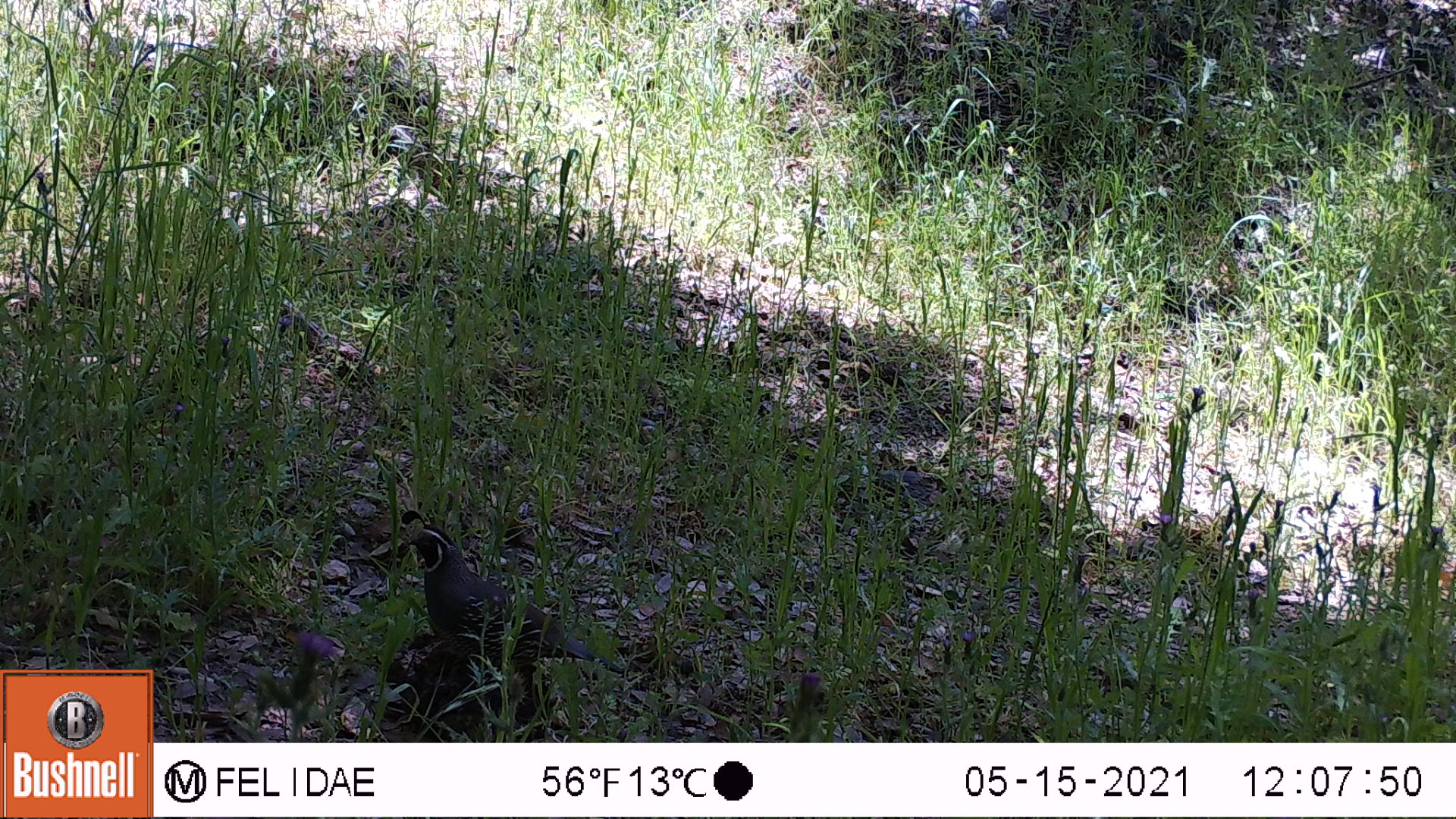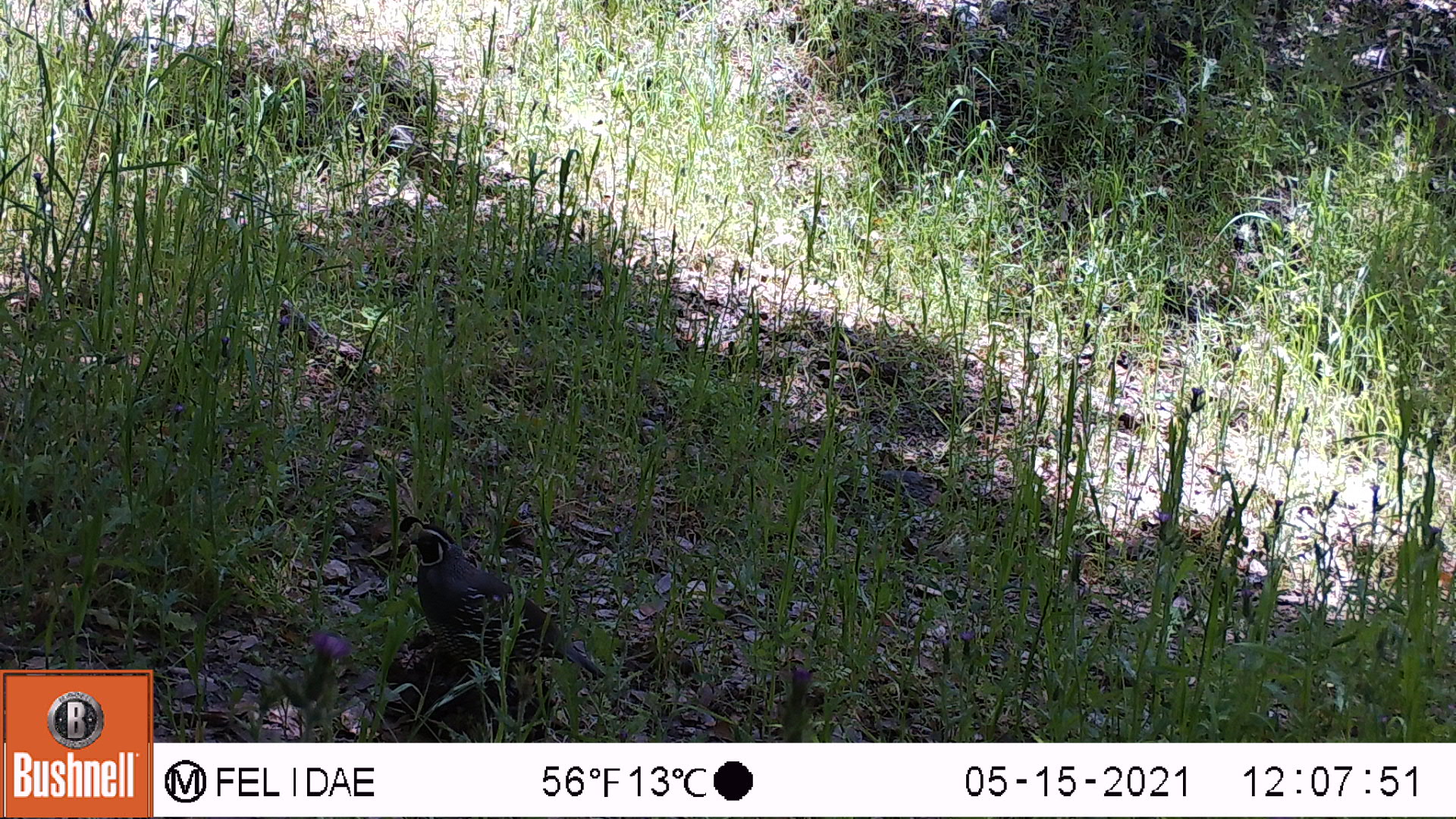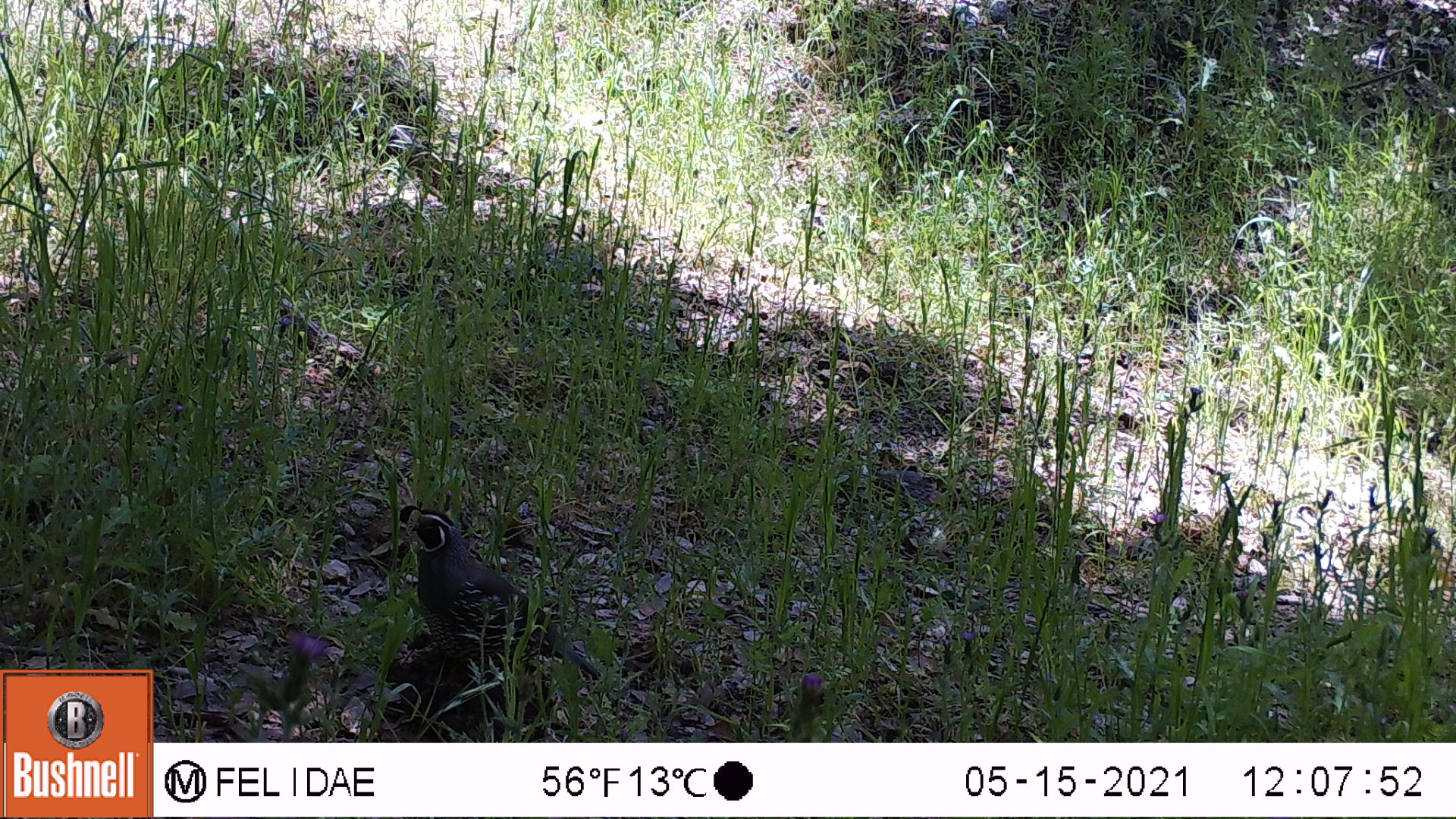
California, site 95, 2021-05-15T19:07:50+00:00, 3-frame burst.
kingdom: Animalia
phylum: Chordata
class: Aves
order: Galliformes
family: Odontophoridae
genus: Callipepla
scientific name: Callipepla californica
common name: california quail